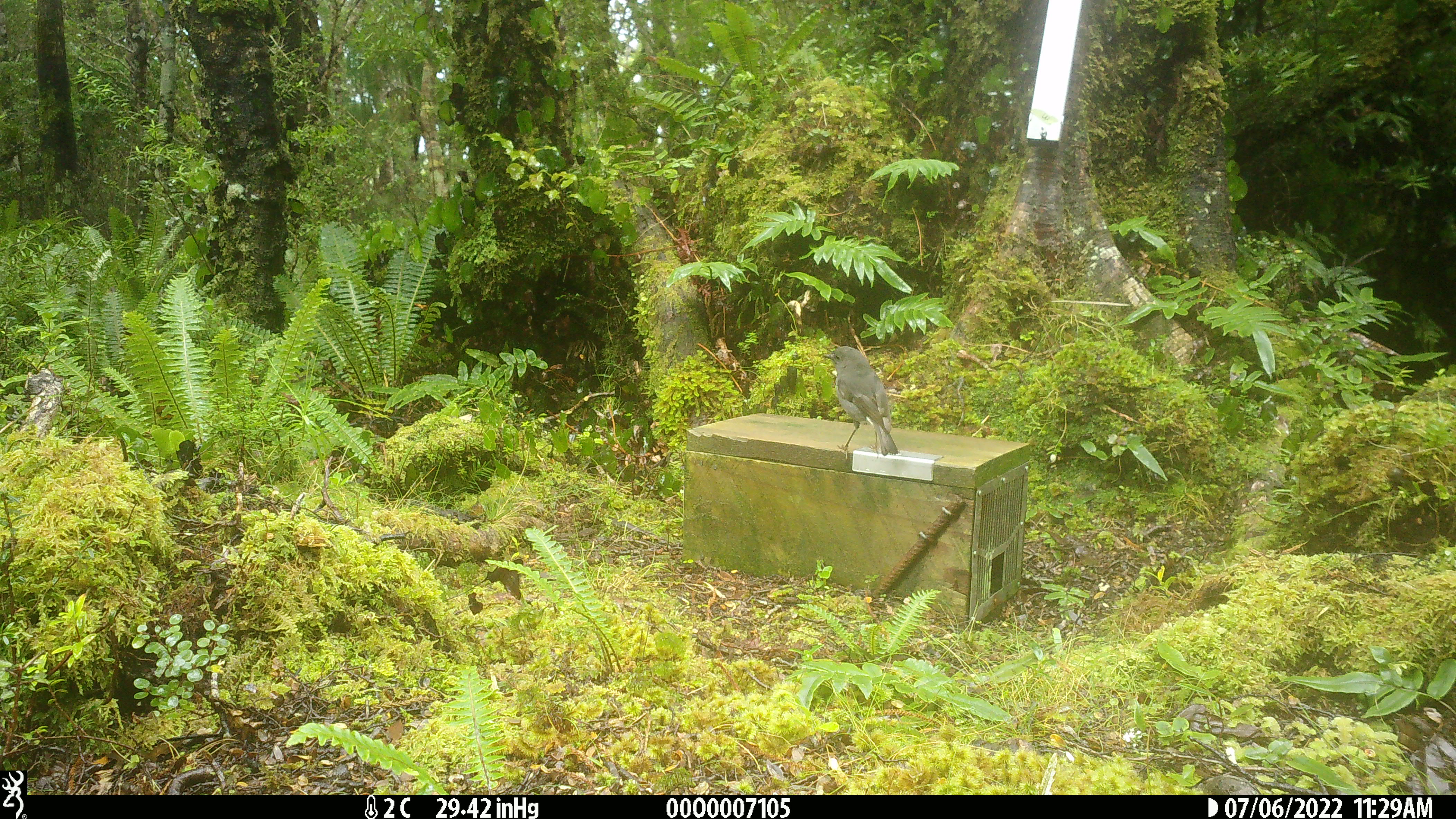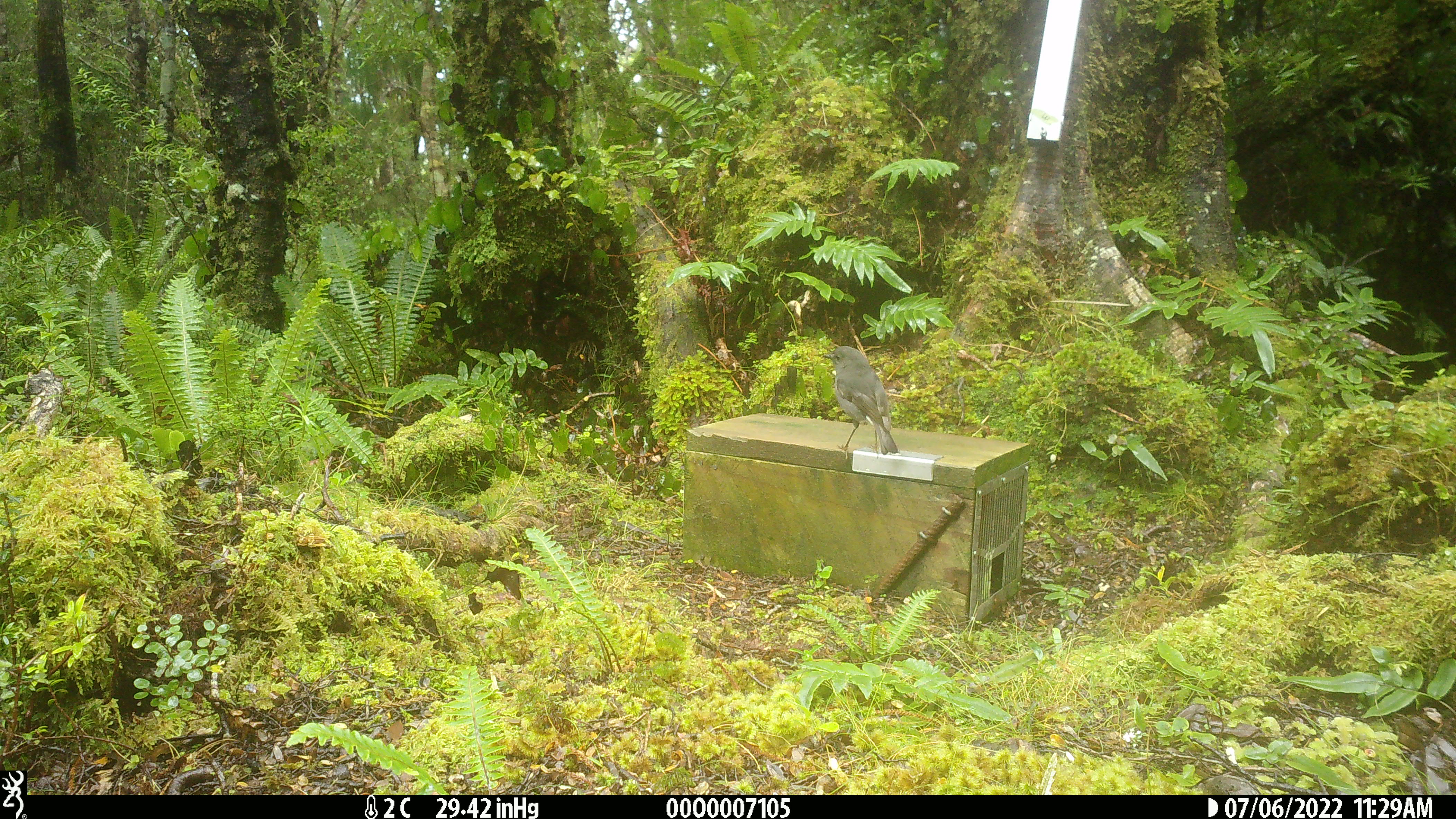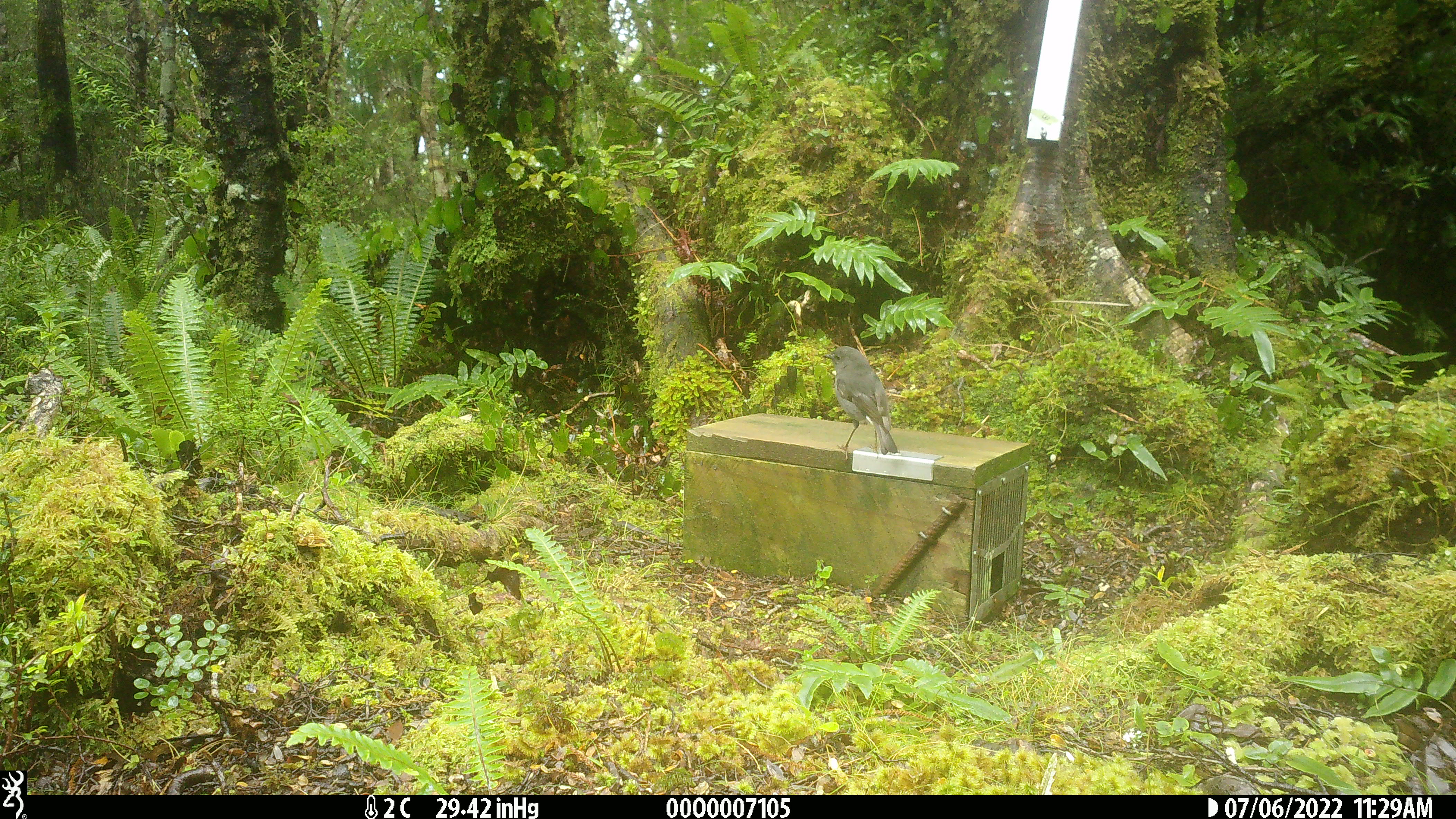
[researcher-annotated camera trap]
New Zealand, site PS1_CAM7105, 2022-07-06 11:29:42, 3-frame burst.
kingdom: Animalia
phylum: Chordata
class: Aves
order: Passeriformes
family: Petroicidae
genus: Petroica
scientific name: Petroica australis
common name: new zealand robin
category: robin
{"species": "robin (new zealand robin) (Petroica australis)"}